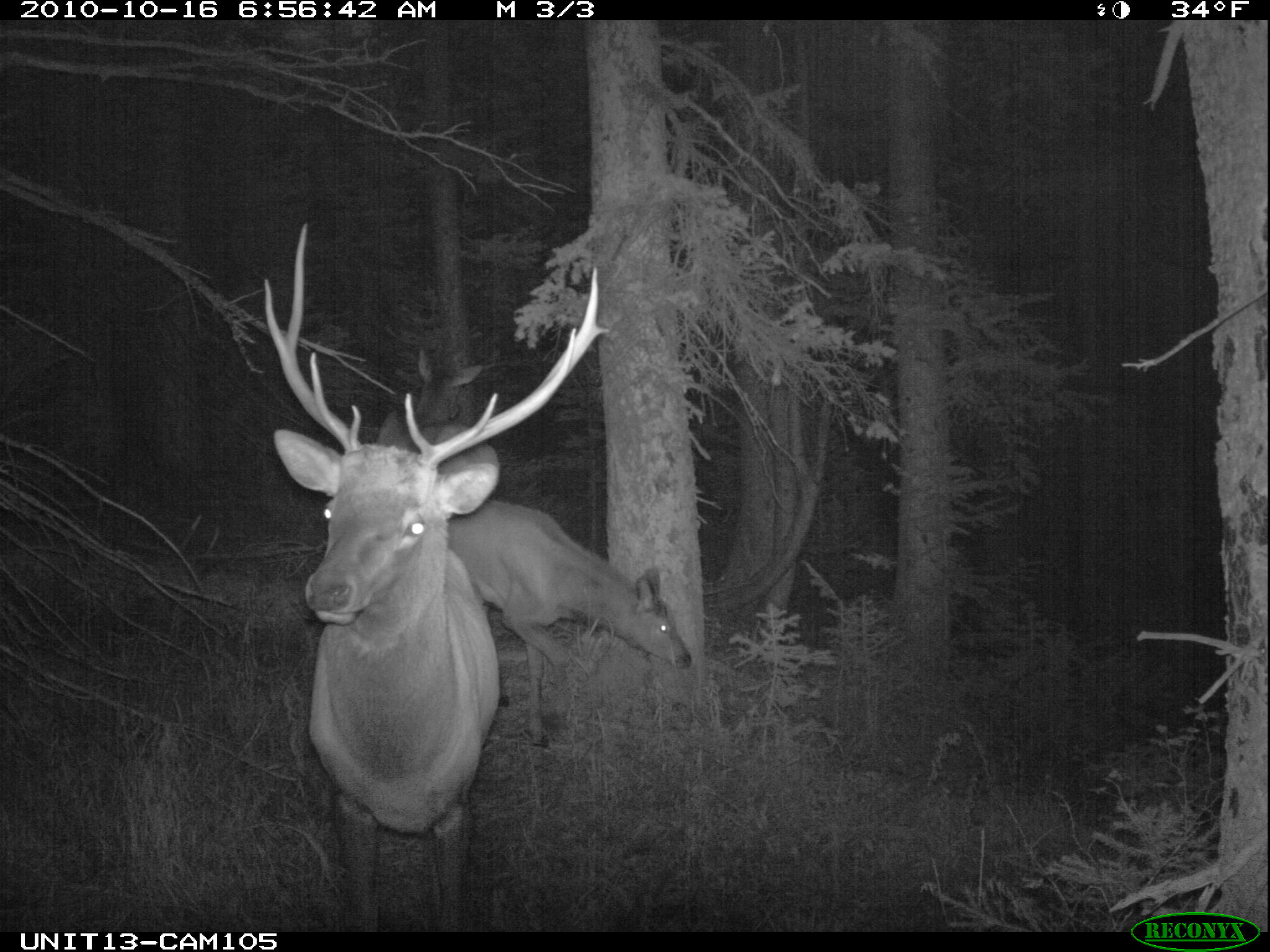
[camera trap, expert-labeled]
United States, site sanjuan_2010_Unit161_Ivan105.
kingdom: Animalia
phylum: Chordata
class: Mammalia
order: Artiodactyla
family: Cervidae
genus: Cervus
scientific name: Cervus elaphus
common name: red deer